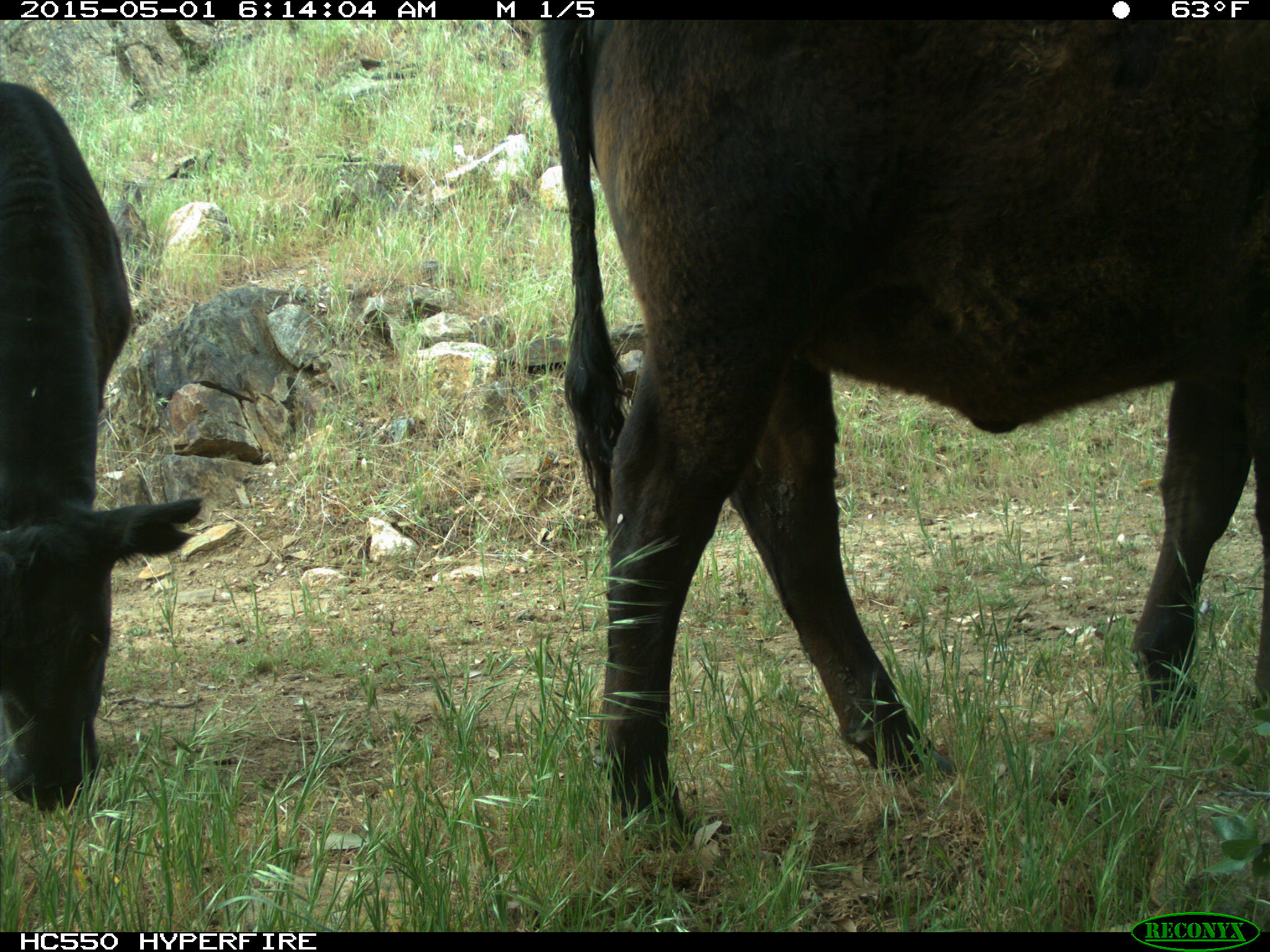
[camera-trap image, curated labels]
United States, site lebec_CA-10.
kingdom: Animalia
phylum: Chordata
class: Mammalia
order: Artiodactyla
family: Bovidae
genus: Bos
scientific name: Bos taurus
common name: domestic cow